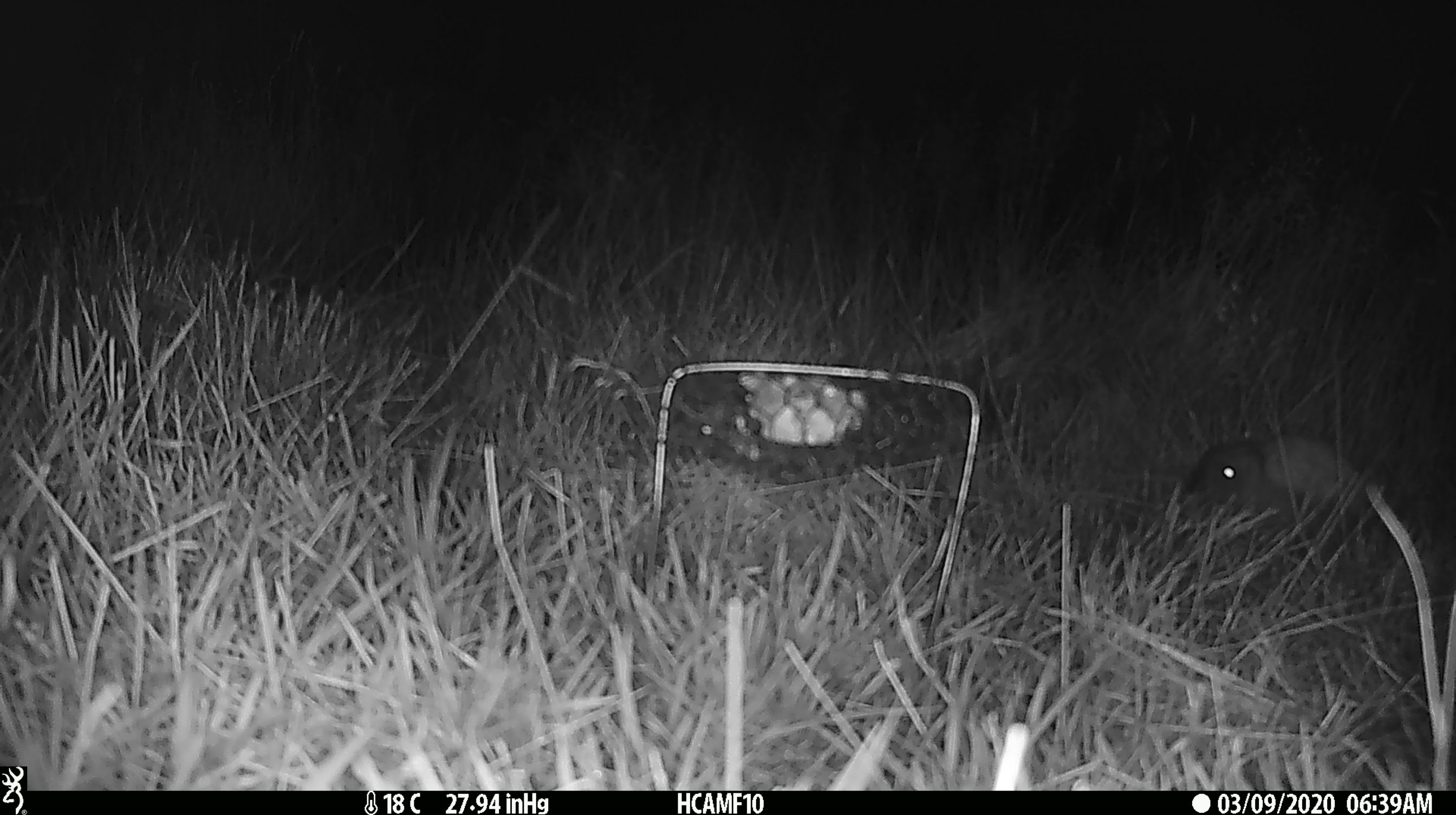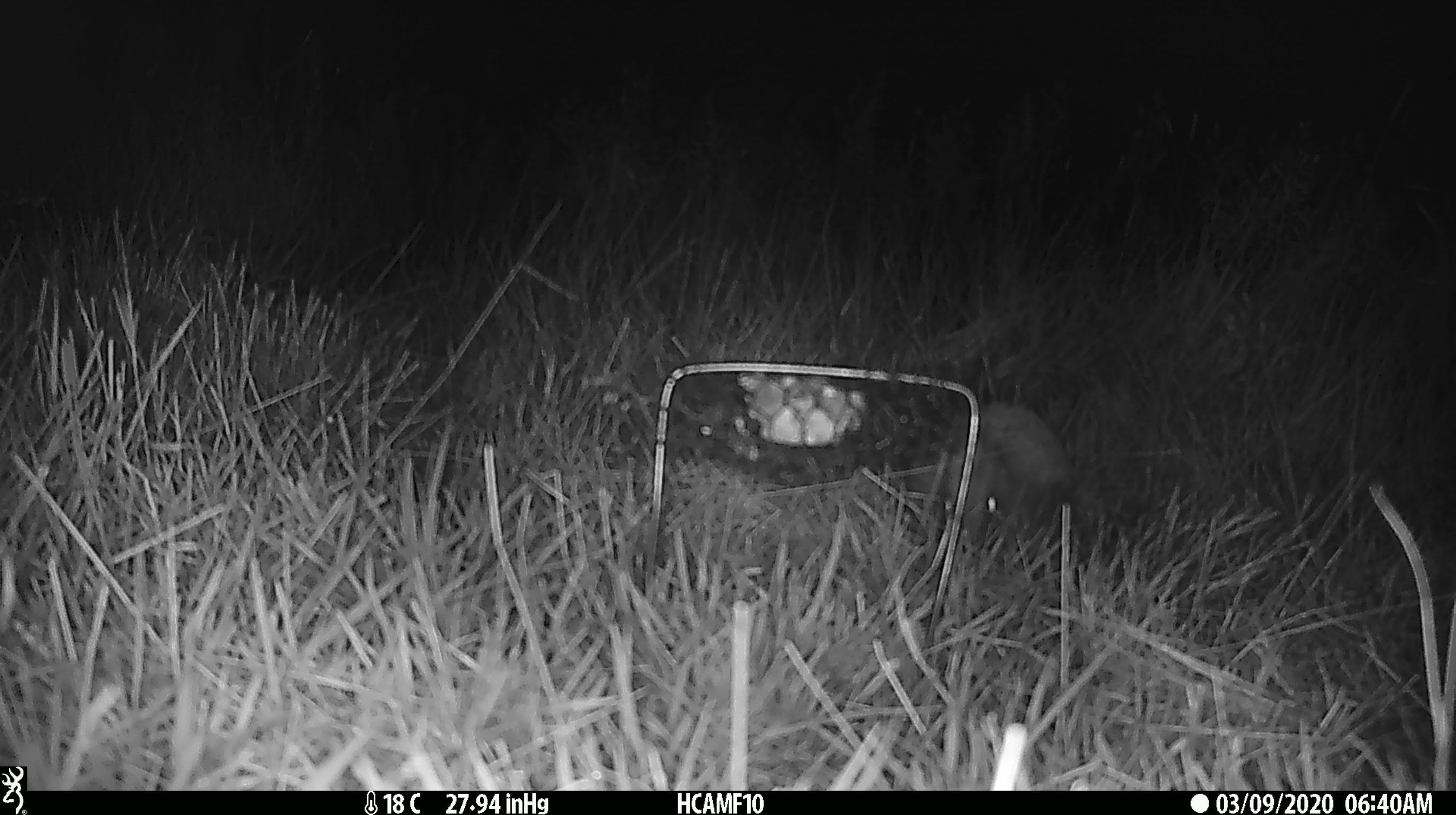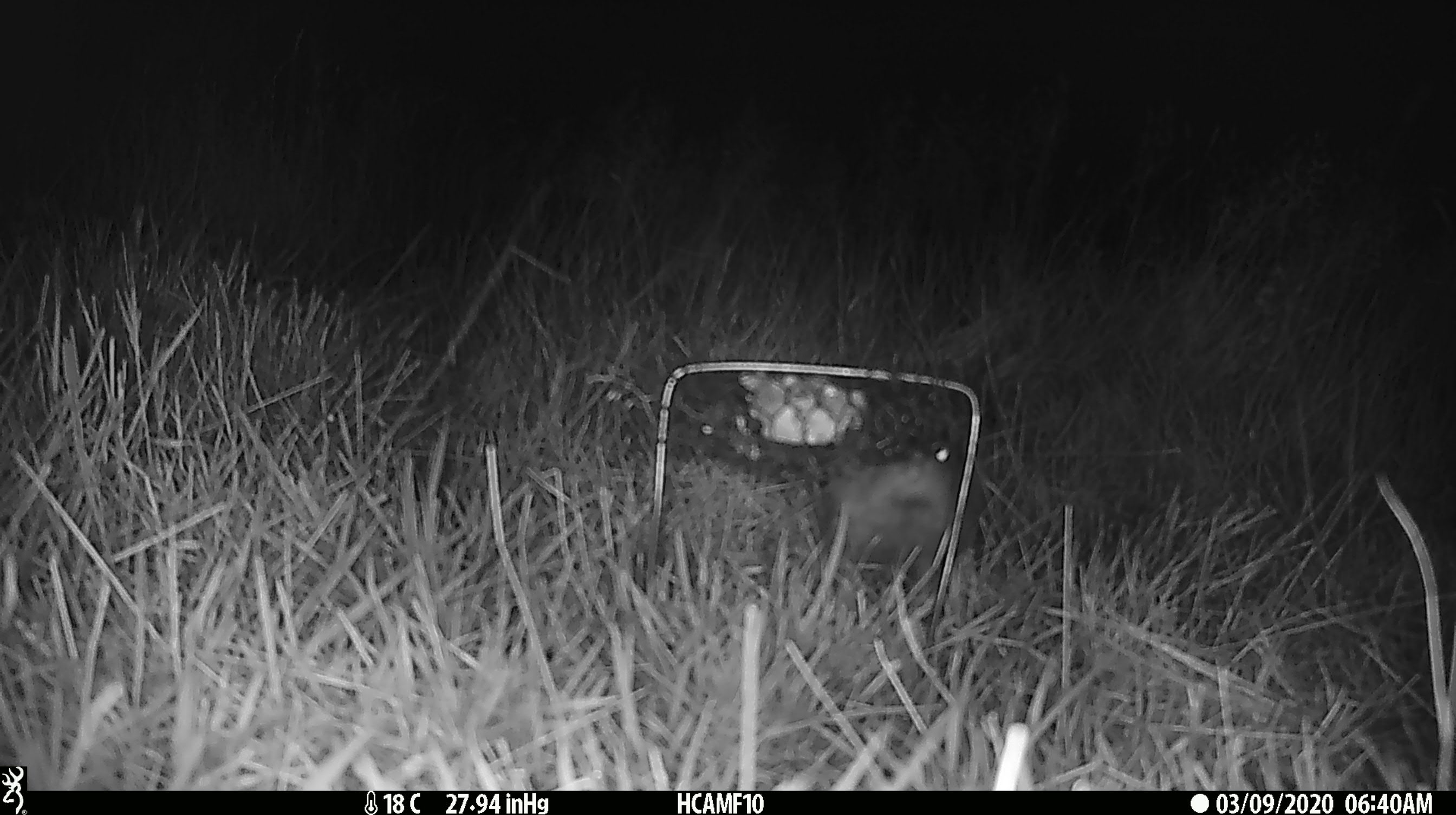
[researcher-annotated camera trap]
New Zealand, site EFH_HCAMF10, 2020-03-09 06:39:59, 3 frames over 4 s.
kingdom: Animalia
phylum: Chordata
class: Mammalia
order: Eulipotyphla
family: Erinaceidae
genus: Erinaceus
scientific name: Erinaceus europaeus europaeus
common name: european hedgehog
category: hedgehog